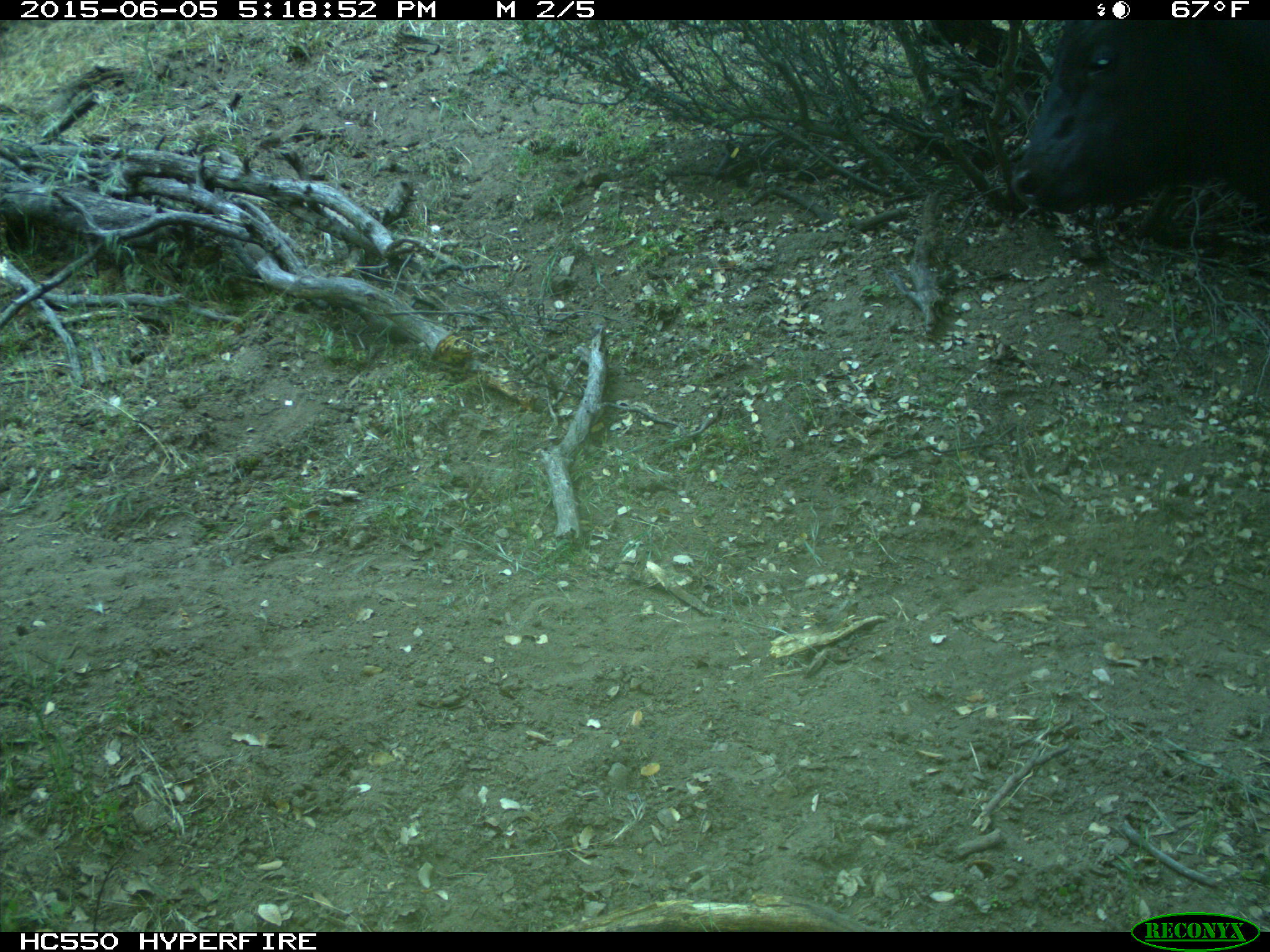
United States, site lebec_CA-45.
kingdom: Animalia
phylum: Chordata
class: Mammalia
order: Artiodactyla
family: Bovidae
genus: Bos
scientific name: Bos taurus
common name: domestic cow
Bos taurus (domestic cow).